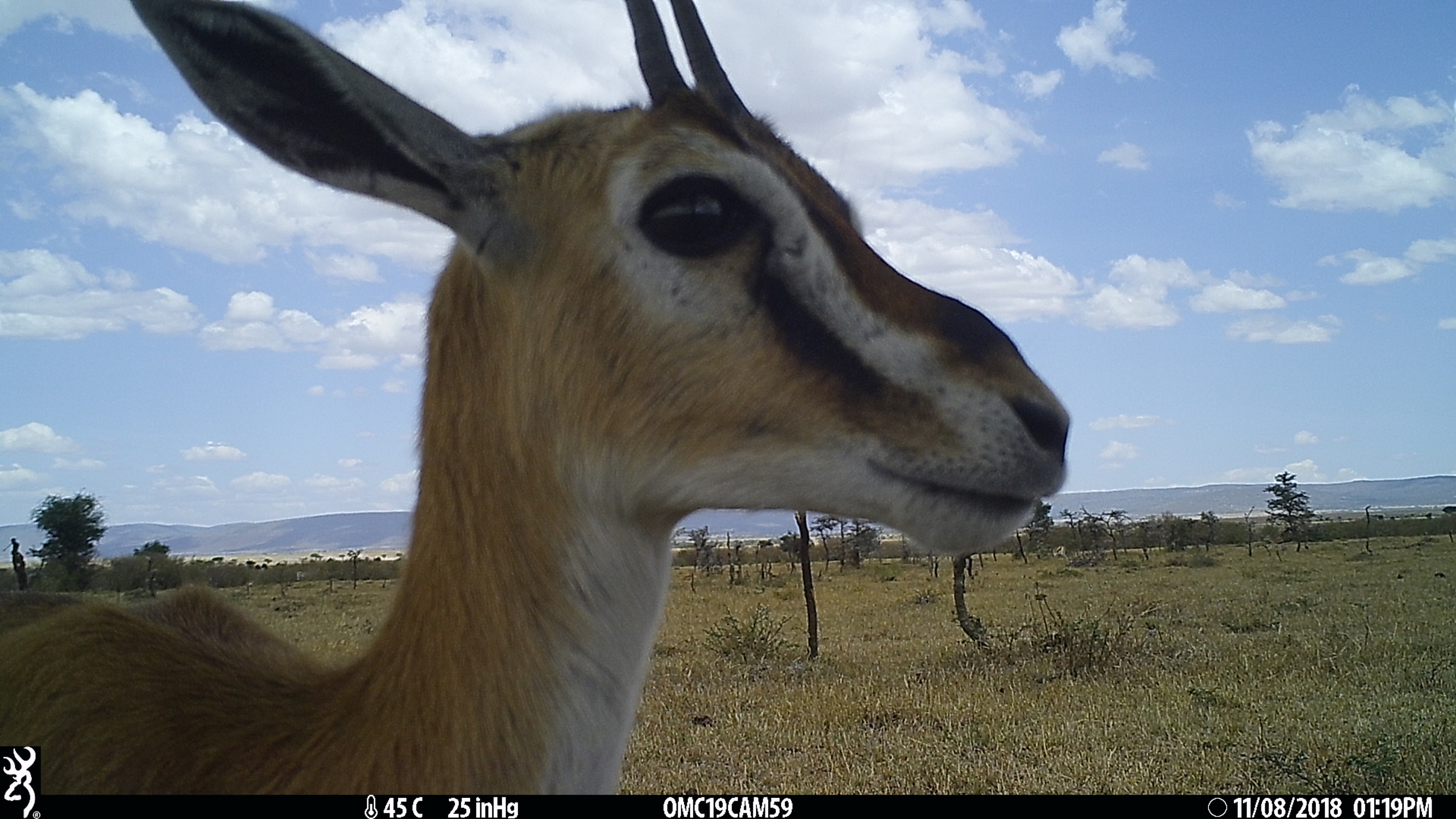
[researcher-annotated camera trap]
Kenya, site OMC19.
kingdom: Animalia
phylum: Chordata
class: Mammalia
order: Artiodactyla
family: Bovidae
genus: Eudorcas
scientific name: Eudorcas thomsonii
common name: thomon's gazelle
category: gazelle thomsons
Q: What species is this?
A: Gazelle thomsons (thomon's gazelle) (Eudorcas thomsonii).